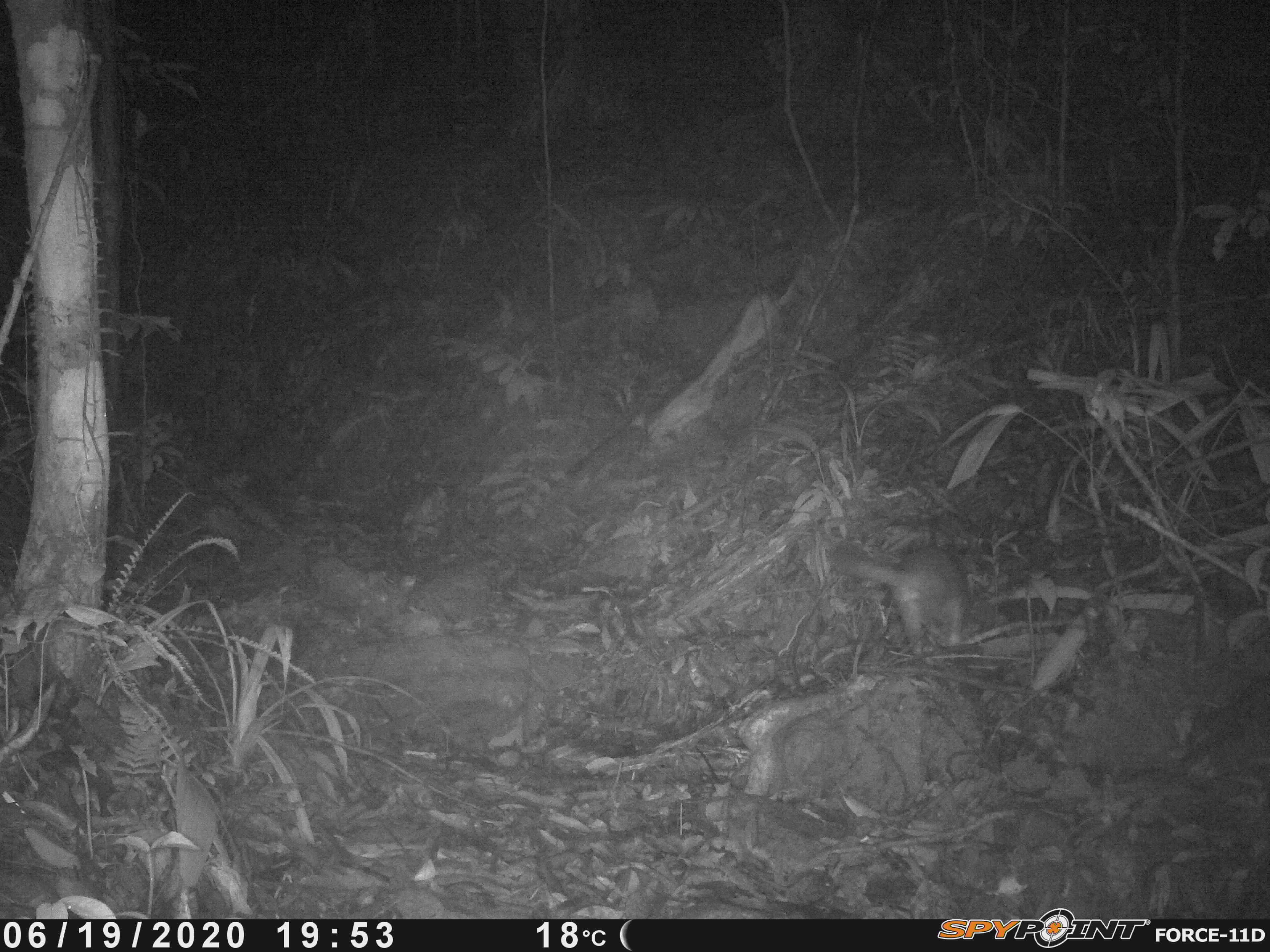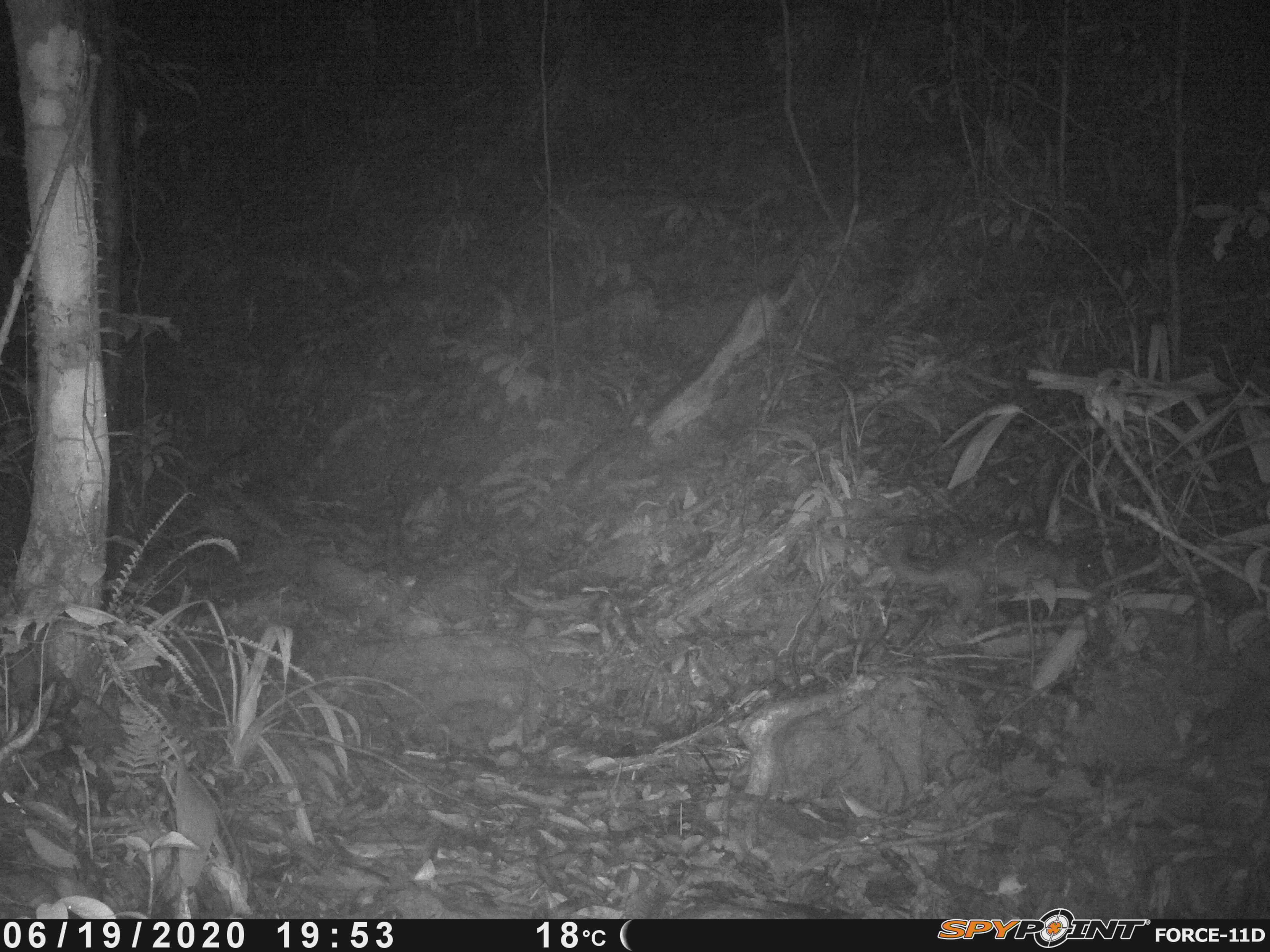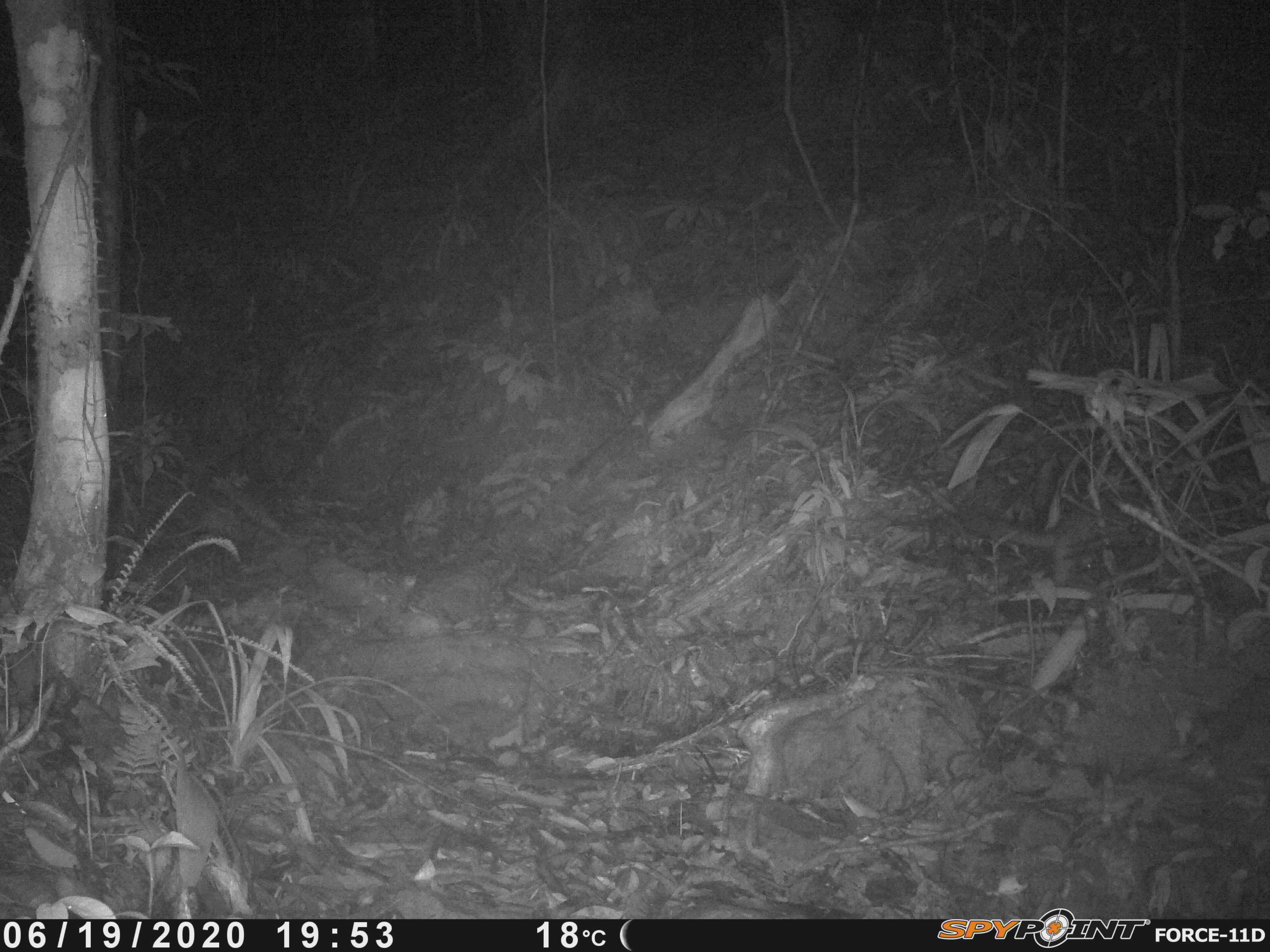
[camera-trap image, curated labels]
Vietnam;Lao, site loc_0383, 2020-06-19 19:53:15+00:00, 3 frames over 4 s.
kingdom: Animalia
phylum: Chordata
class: Mammalia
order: Carnivora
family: Mustelidae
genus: Melogale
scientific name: Melogale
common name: ferret badger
Ferret badger (Melogale). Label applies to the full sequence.